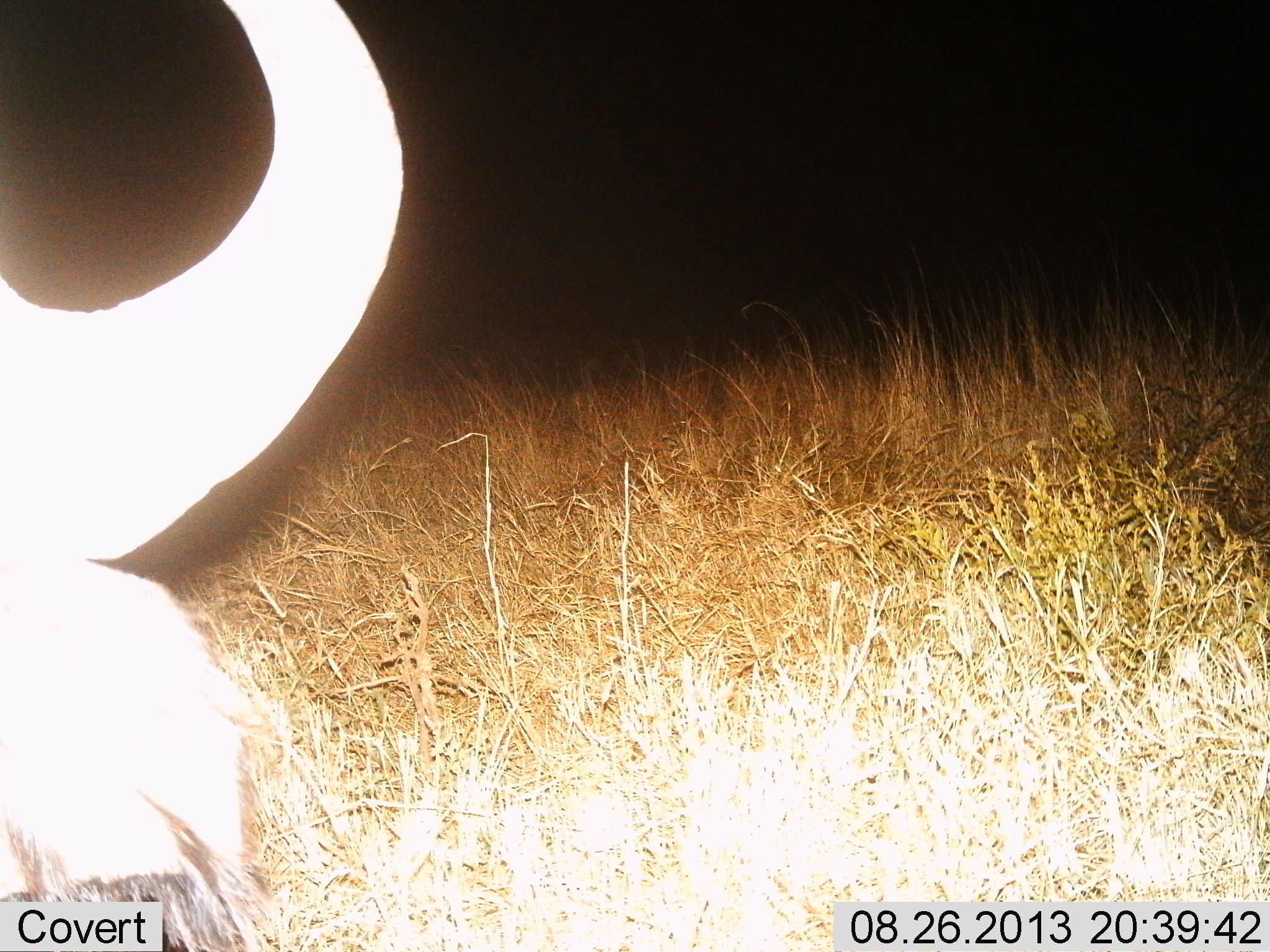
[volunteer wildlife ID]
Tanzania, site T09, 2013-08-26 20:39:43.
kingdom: Animalia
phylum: Chordata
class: Mammalia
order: Artiodactyla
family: Bovidae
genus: Connochaetes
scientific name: Connochaetes taurinus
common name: blue wildebeest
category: wildebeest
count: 1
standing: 10%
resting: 60%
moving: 20%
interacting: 0%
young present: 0%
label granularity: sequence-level